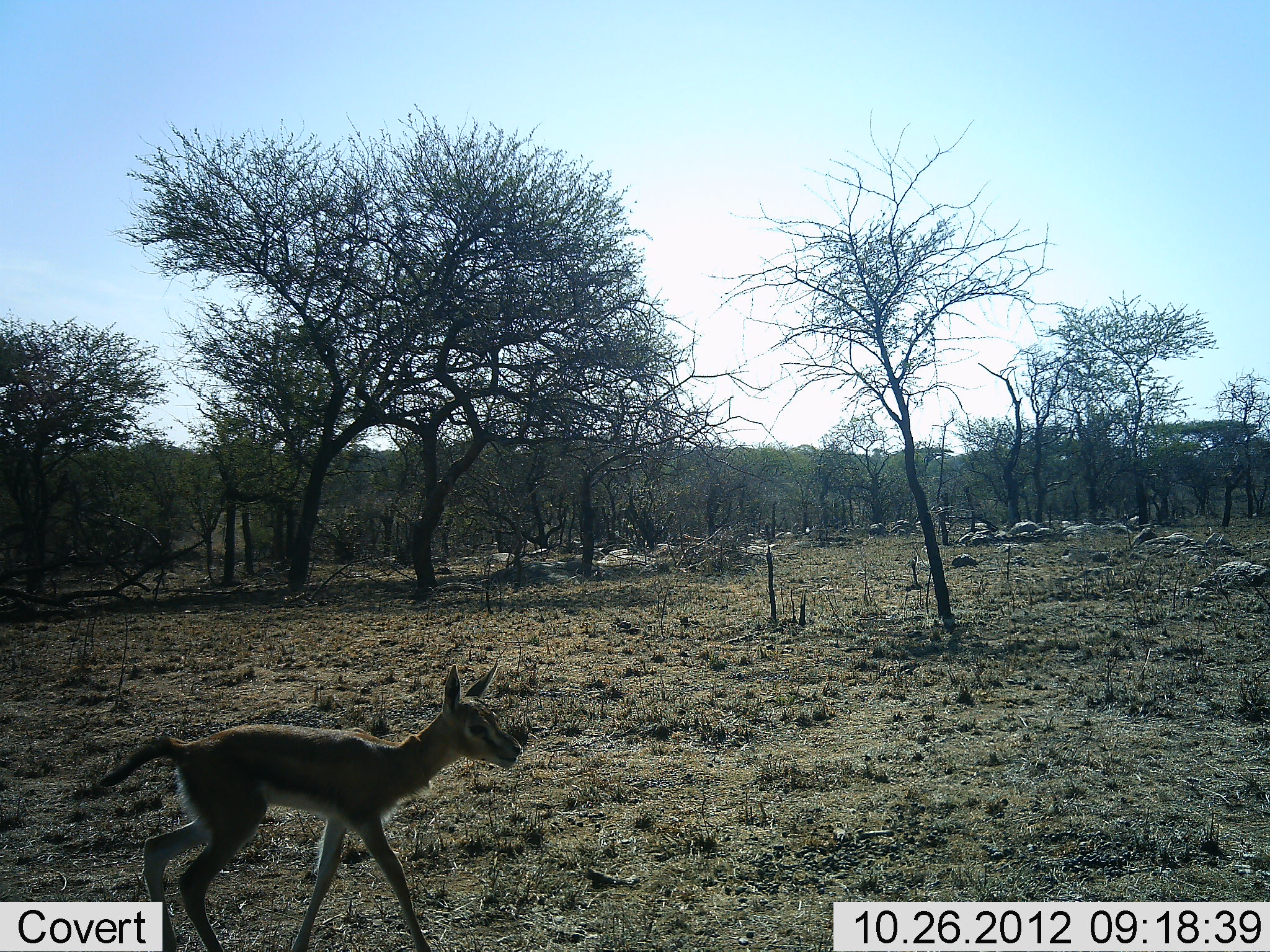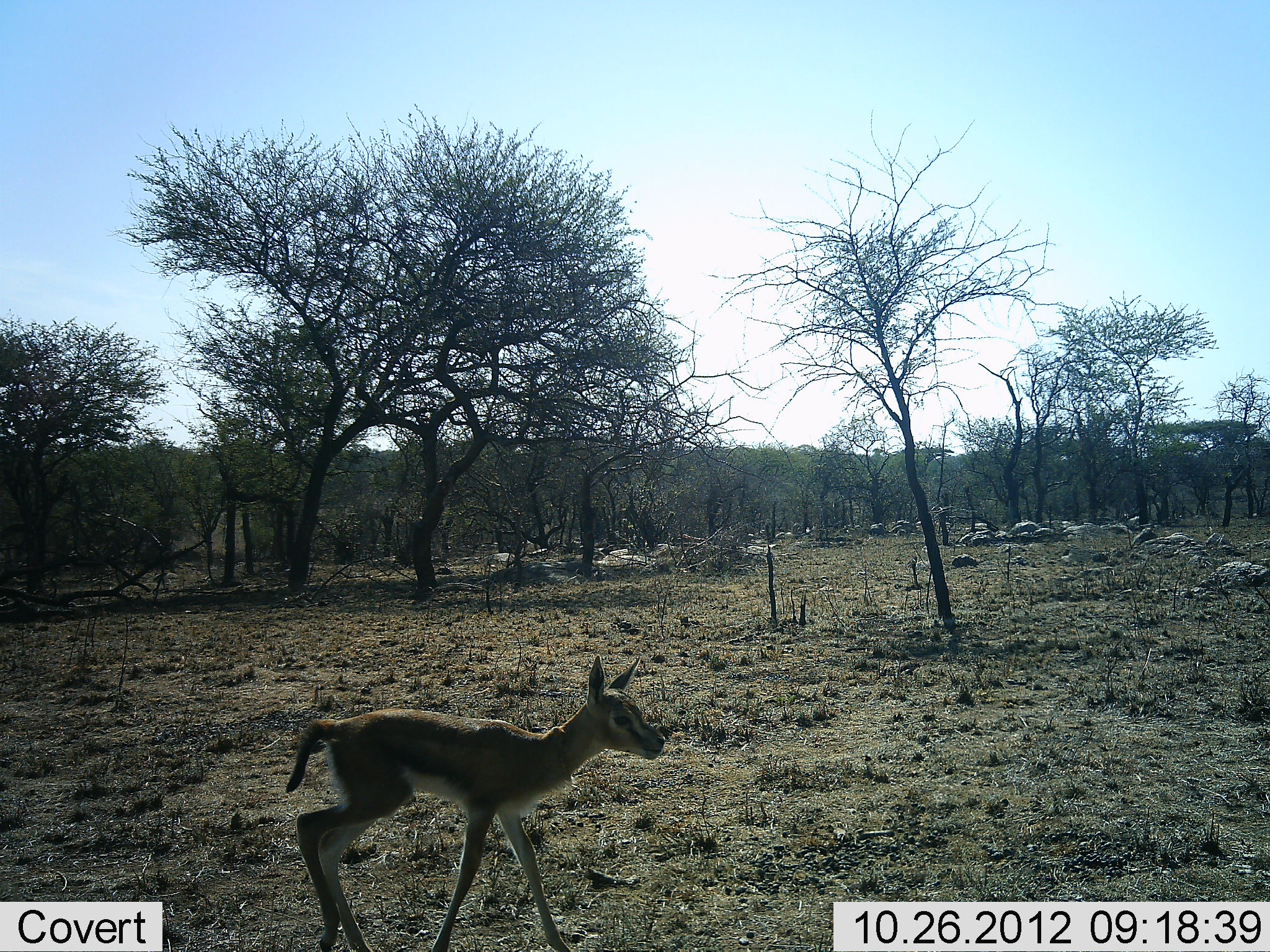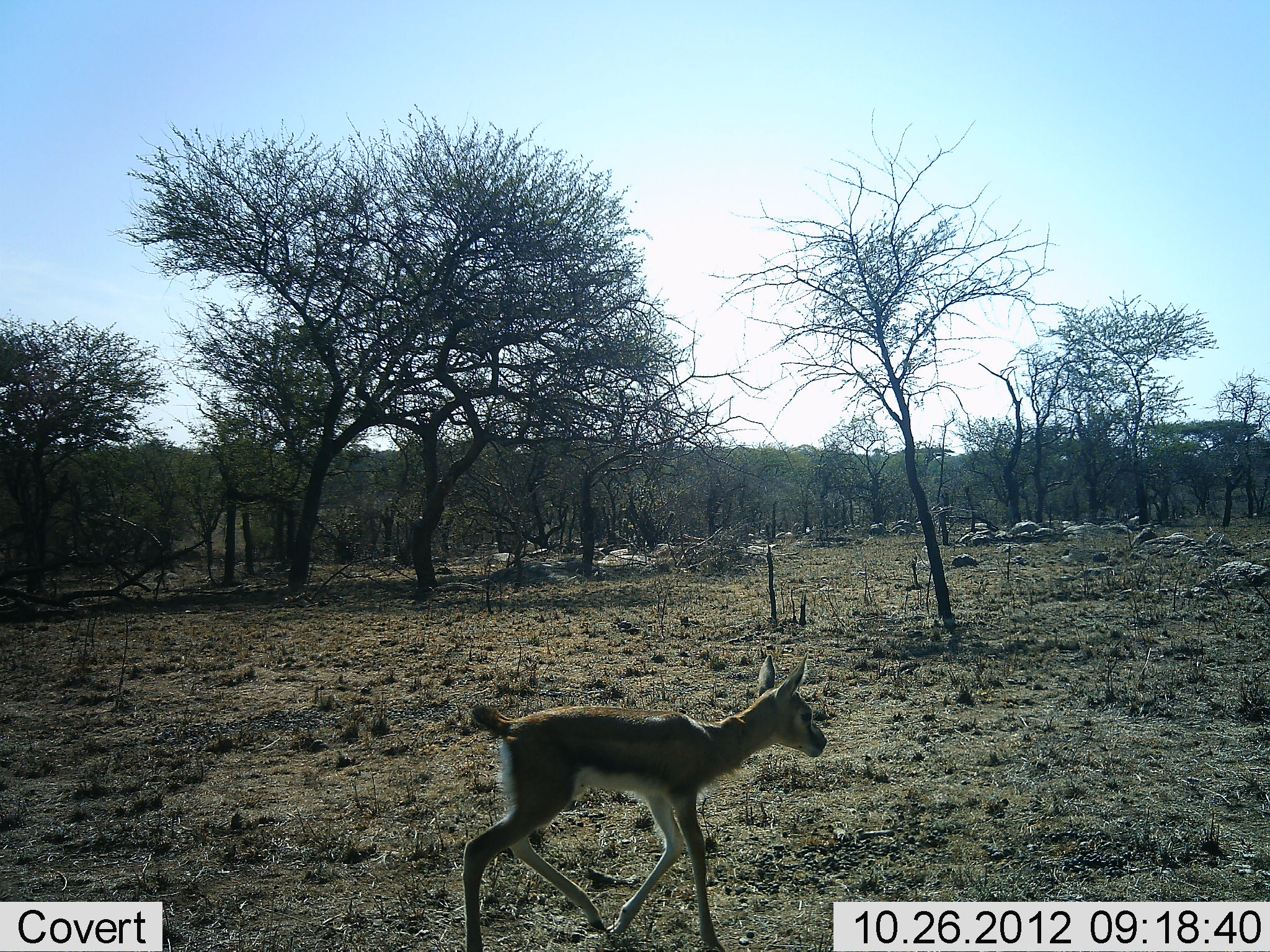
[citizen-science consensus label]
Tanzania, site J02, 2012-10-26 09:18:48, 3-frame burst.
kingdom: Animalia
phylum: Chordata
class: Mammalia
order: Artiodactyla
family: Bovidae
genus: Eudorcas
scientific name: Eudorcas thomsonii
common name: thomson's gazelle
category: gazellethomsons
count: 1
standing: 20%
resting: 0%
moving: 80%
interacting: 0%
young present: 60%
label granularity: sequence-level